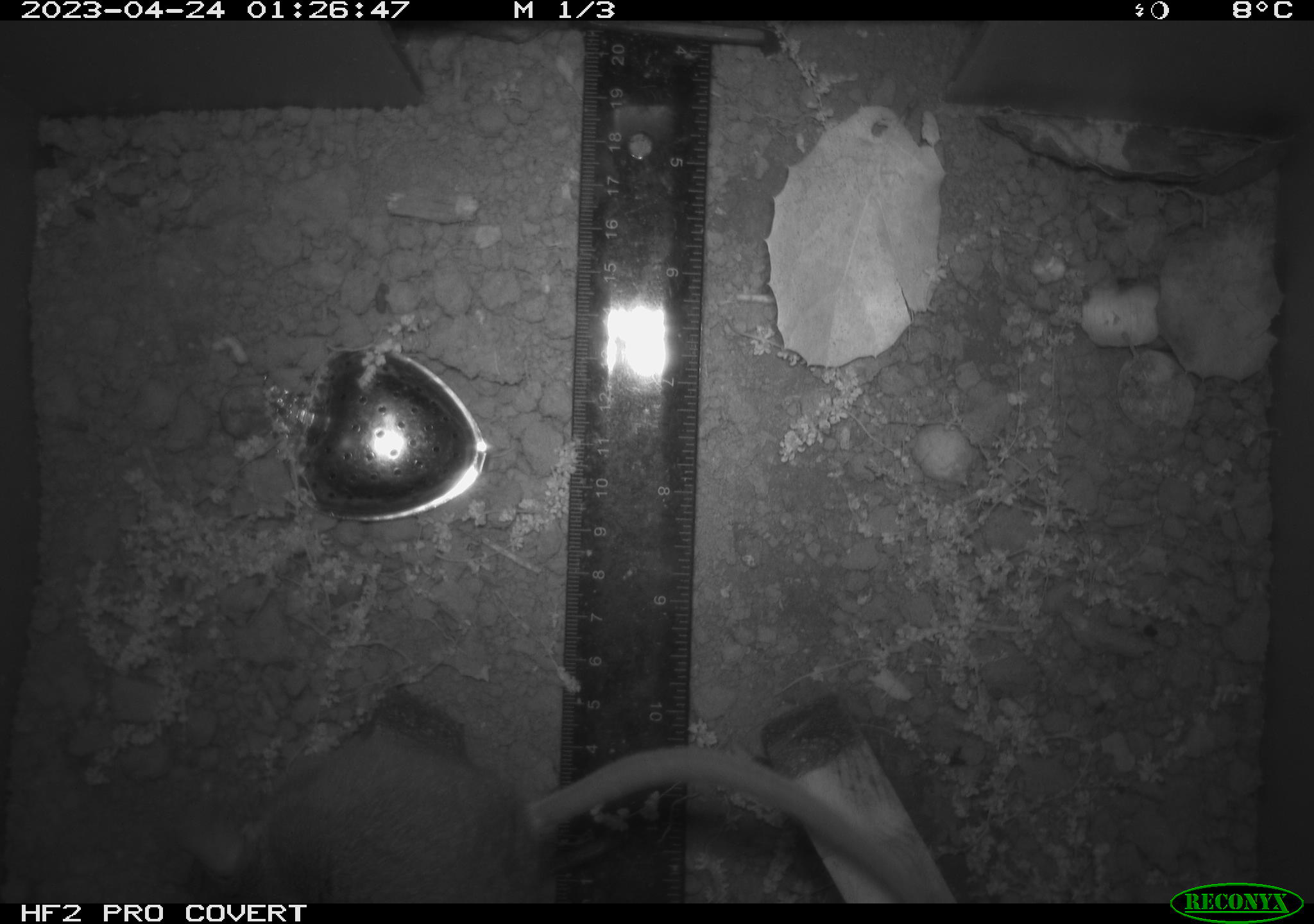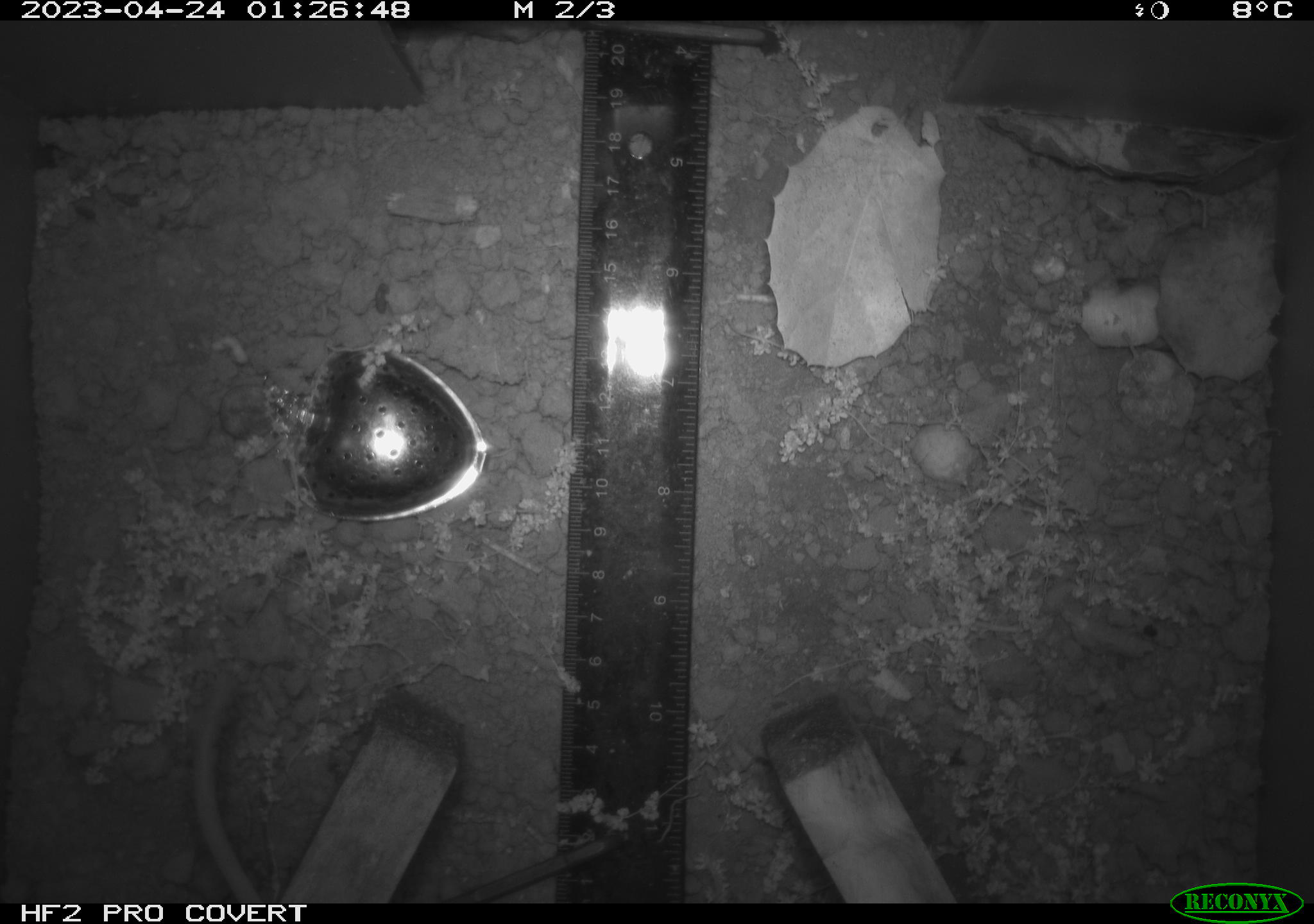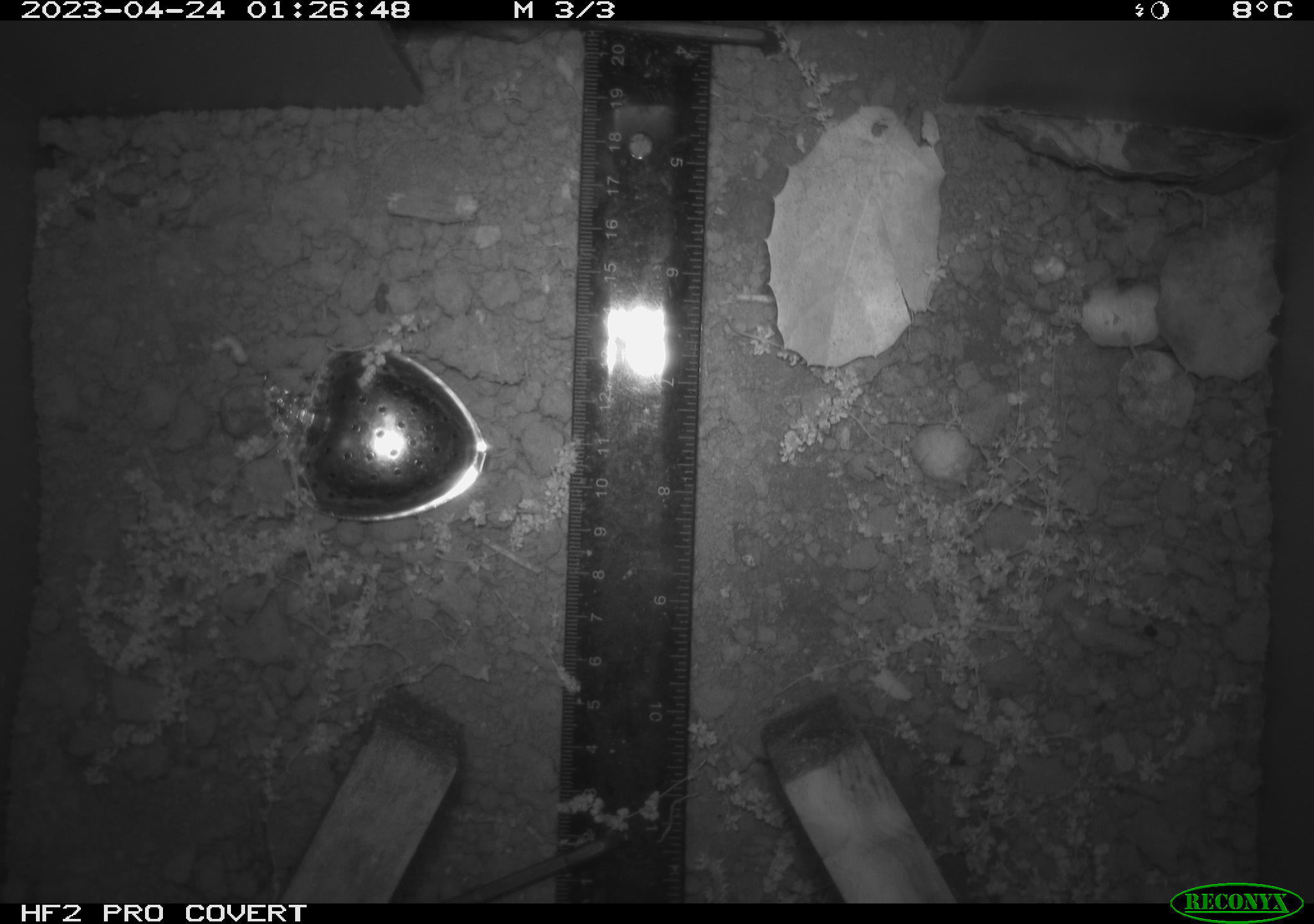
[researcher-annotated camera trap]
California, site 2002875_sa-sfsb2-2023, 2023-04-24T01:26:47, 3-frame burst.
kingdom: Animalia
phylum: Chordata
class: Mammalia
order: Rodentia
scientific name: Rodentia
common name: mouse species